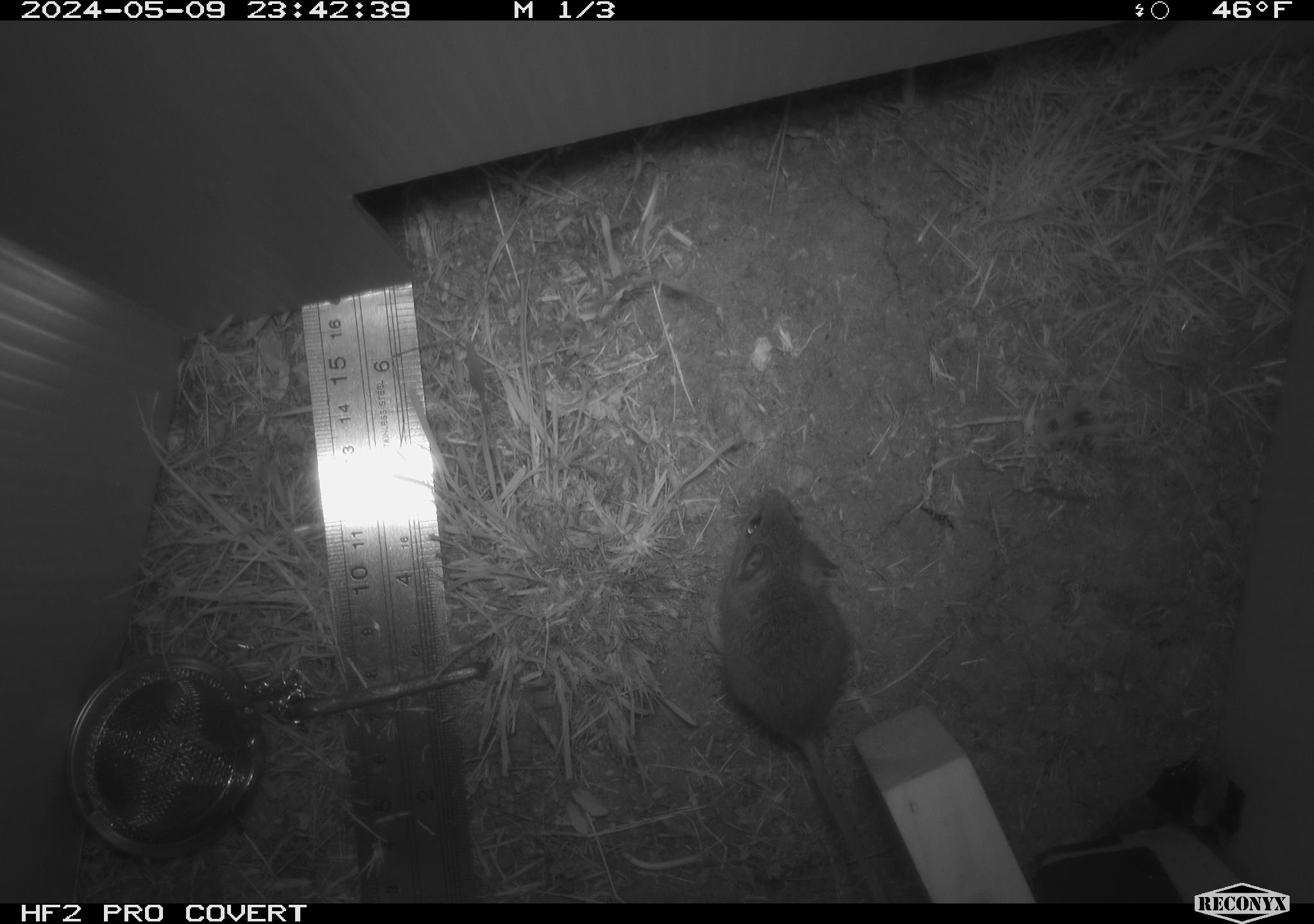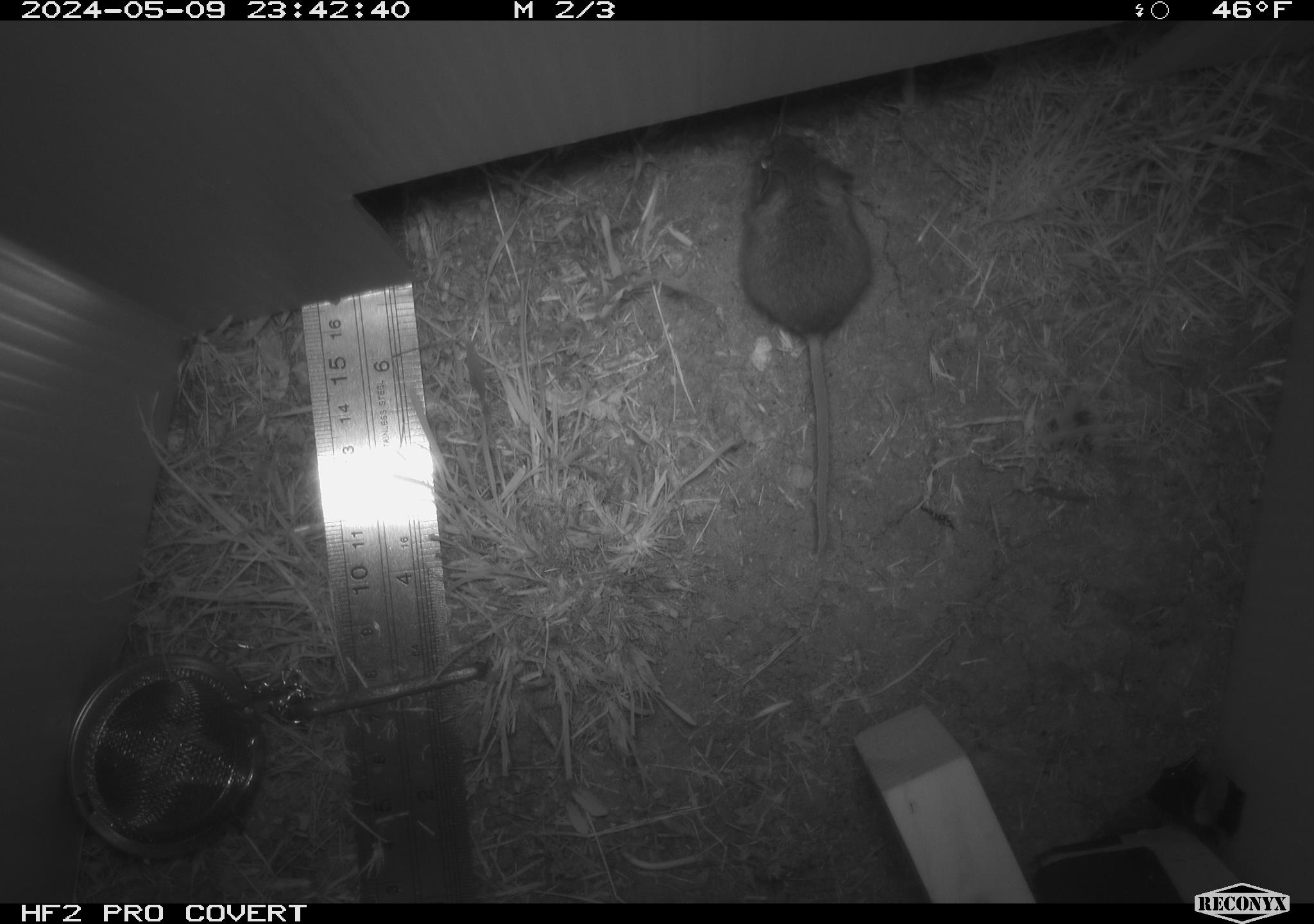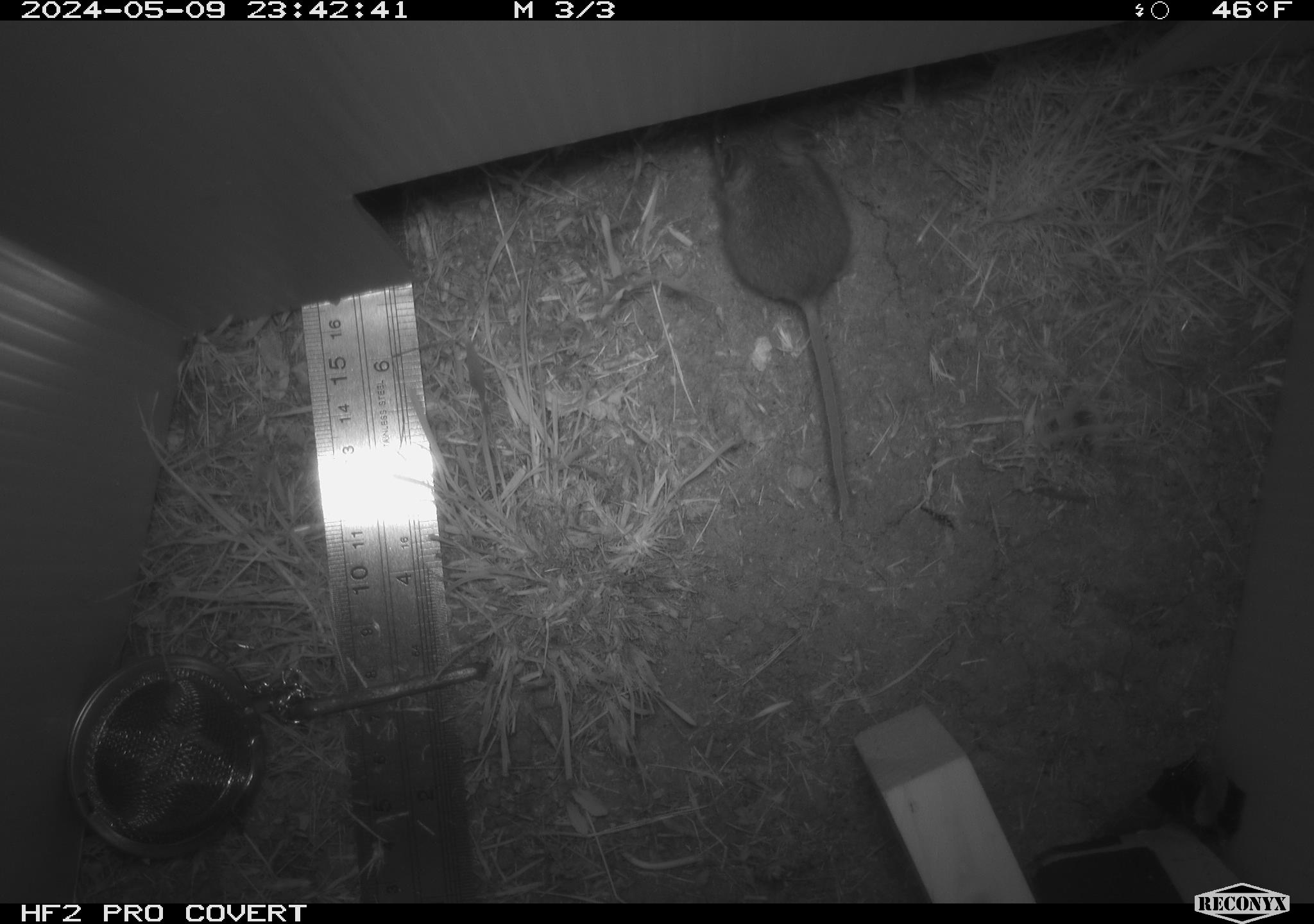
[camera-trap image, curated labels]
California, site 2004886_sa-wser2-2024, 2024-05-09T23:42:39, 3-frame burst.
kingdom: Animalia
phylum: Chordata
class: Mammalia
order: Rodentia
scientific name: Rodentia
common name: mouse species